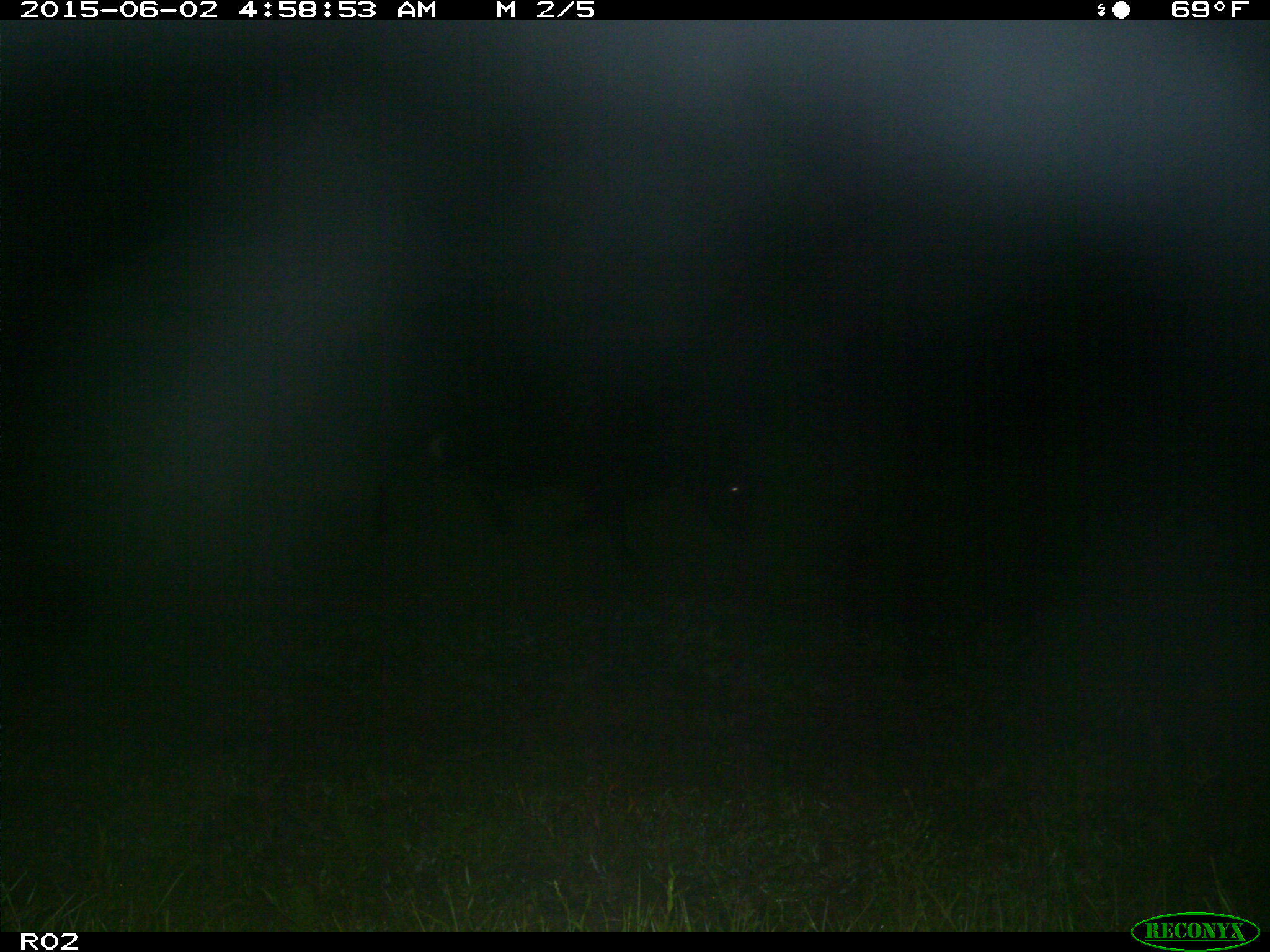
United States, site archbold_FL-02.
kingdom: Animalia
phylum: Chordata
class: Mammalia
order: Artiodactyla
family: Bovidae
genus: Bos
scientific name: Bos taurus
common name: domestic cow